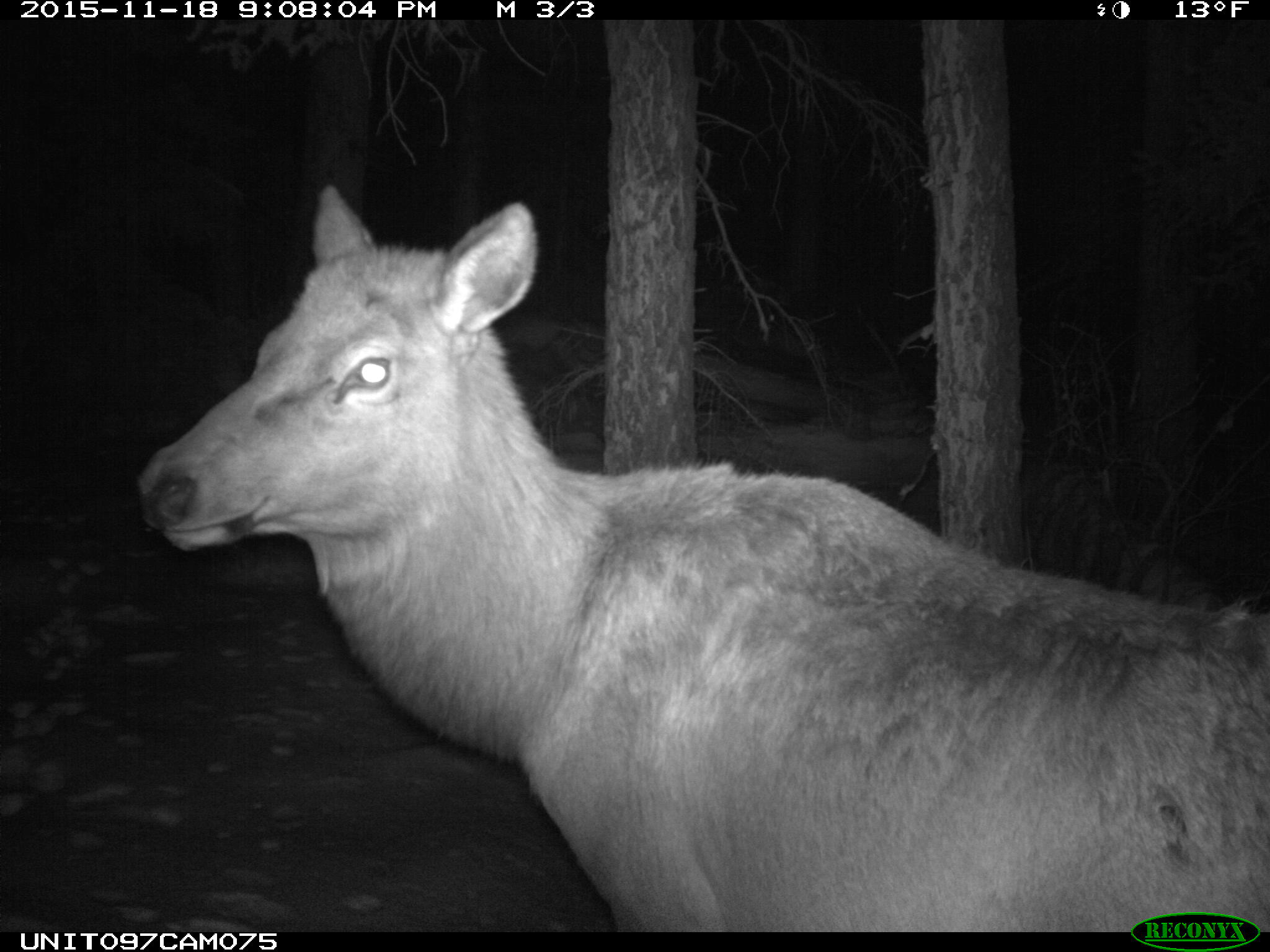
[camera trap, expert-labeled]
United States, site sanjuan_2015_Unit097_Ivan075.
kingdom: Animalia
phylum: Chordata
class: Mammalia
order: Artiodactyla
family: Cervidae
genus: Cervus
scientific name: Cervus elaphus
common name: red deer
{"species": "Cervus elaphus (red deer)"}